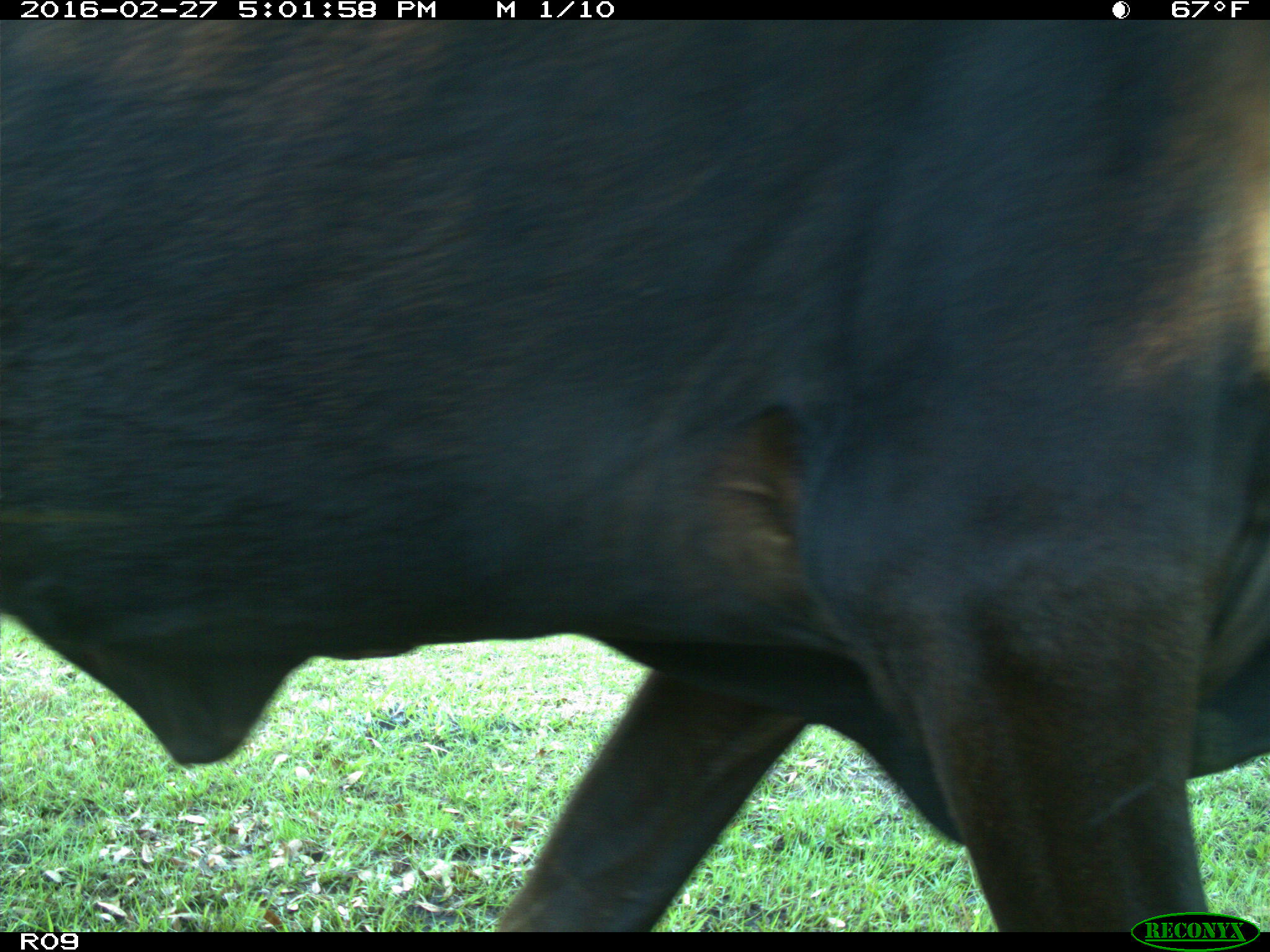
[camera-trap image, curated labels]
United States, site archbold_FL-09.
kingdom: Animalia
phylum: Chordata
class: Mammalia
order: Artiodactyla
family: Bovidae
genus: Bos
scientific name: Bos taurus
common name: domestic cow